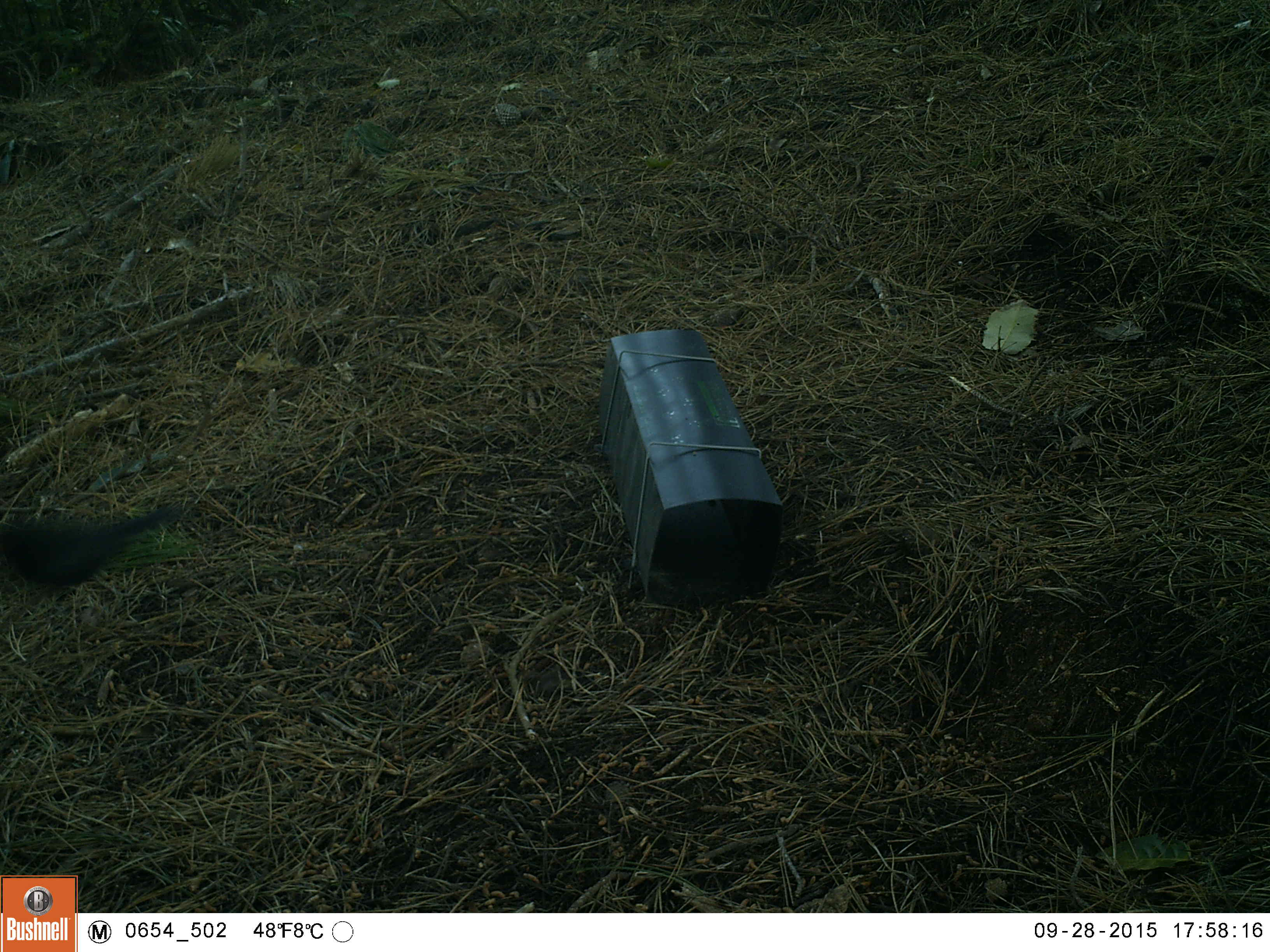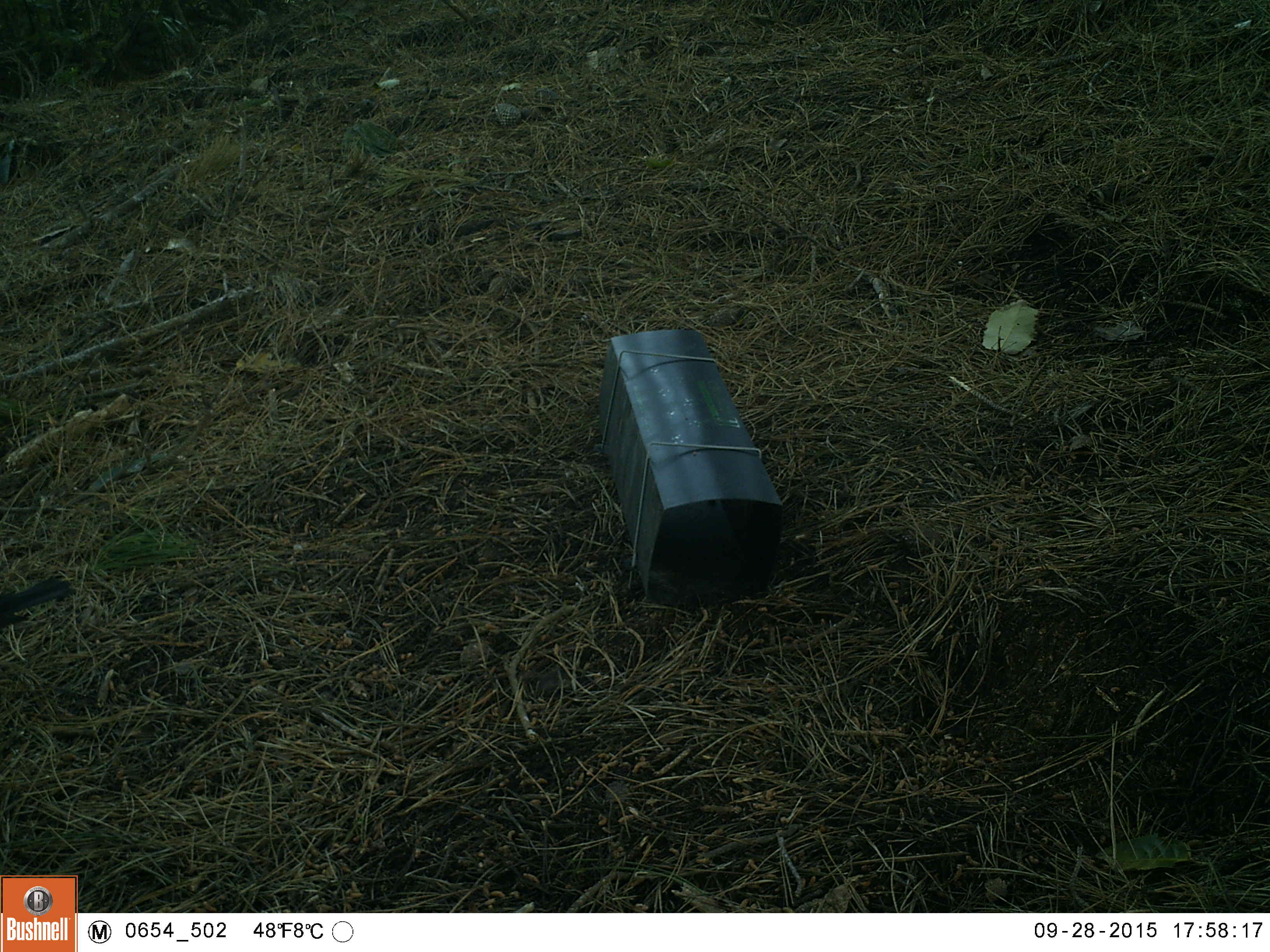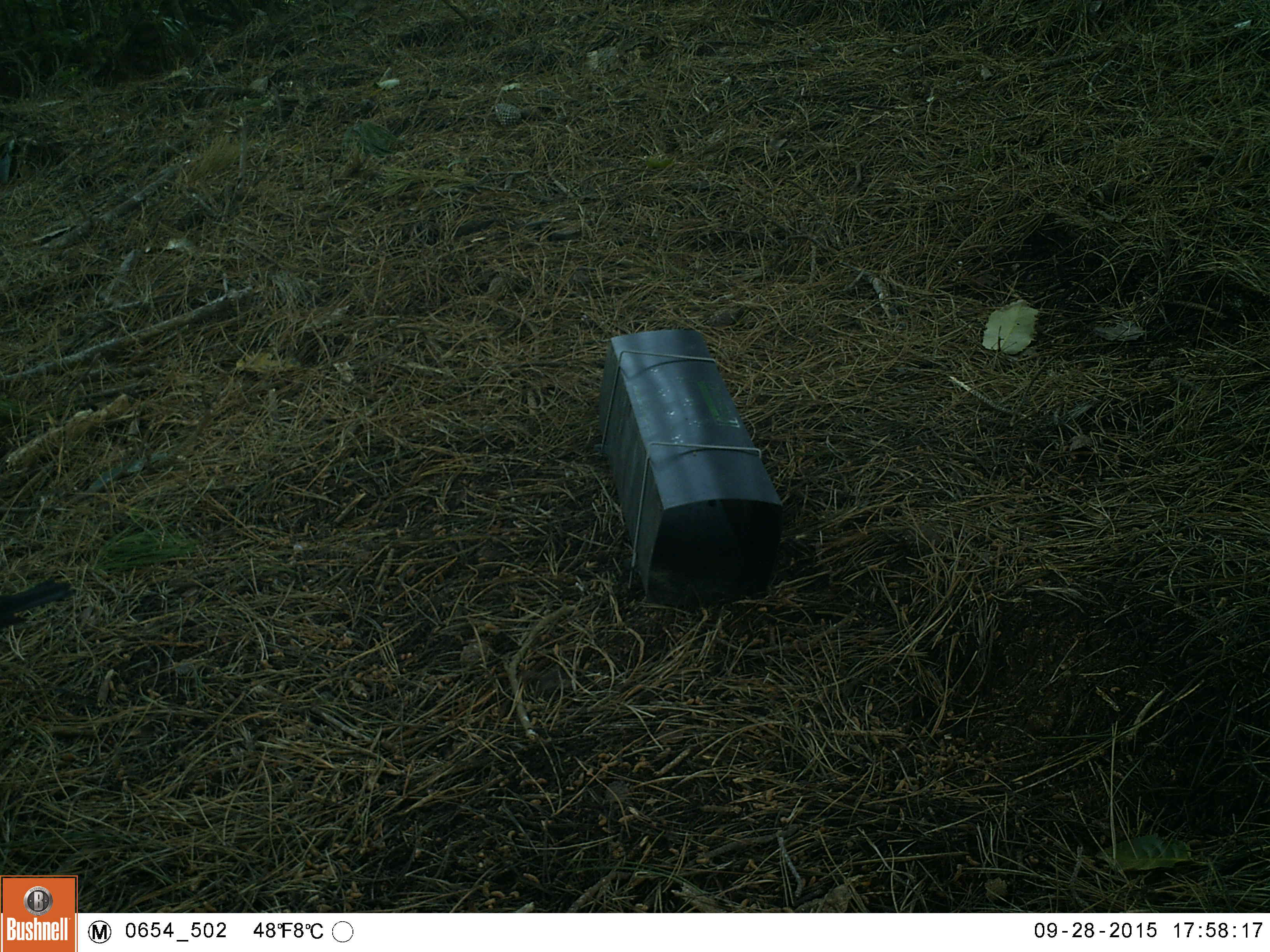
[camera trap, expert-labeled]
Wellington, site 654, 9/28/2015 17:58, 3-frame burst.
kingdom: Animalia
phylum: Chordata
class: Aves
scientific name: Aves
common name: bird